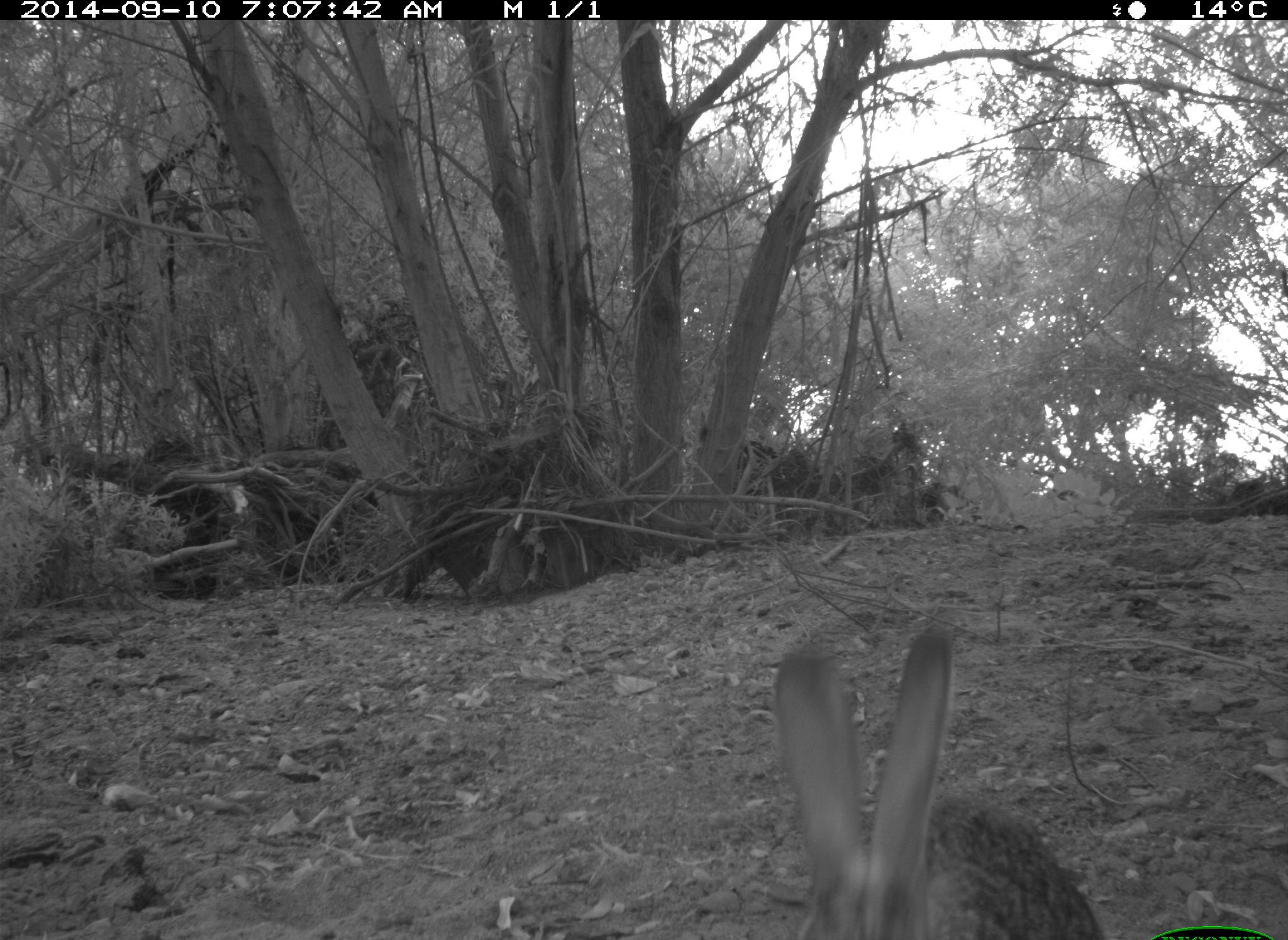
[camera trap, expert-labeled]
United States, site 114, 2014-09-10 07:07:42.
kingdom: Animalia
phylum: Chordata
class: Mammalia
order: Lagomorpha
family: Leporidae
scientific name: Leporidae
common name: rabbits and hares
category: rabbit